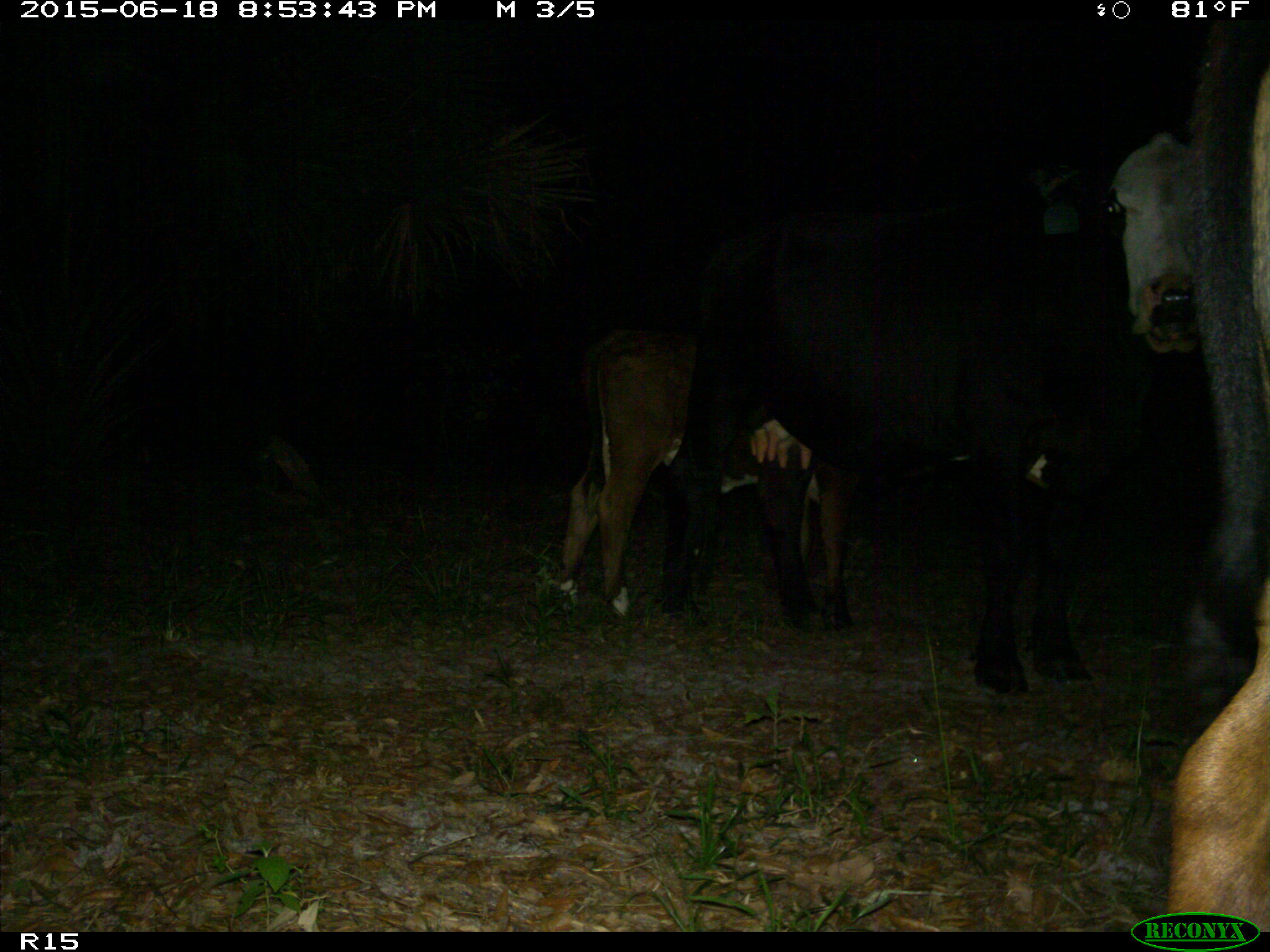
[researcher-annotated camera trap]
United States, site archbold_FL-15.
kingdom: Animalia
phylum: Chordata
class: Mammalia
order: Artiodactyla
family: Bovidae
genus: Bos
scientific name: Bos taurus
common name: domestic cow